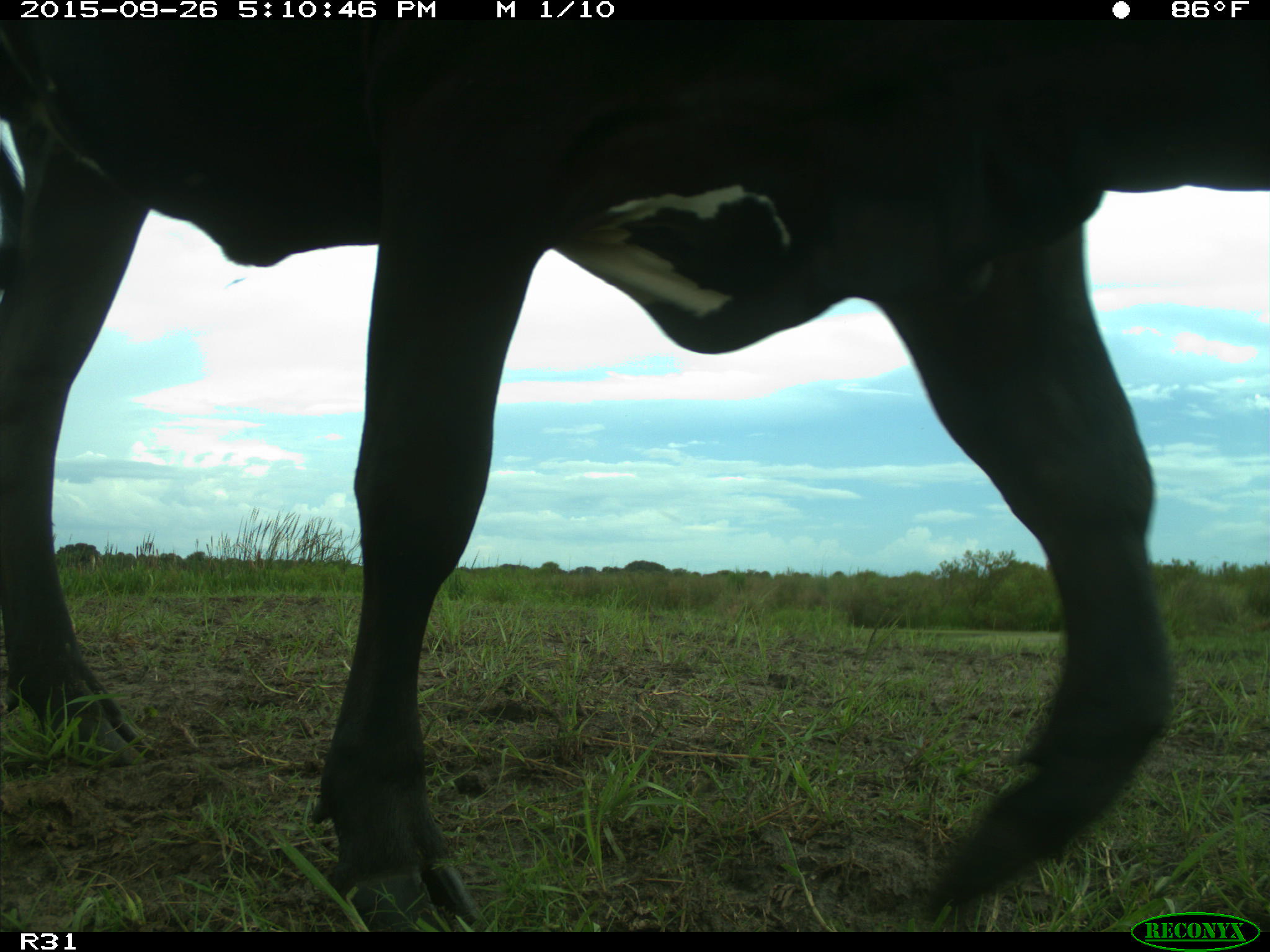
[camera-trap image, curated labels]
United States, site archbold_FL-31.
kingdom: Animalia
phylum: Chordata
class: Mammalia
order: Artiodactyla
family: Bovidae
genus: Bos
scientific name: Bos taurus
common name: domestic cow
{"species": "Bos taurus (domestic cow)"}